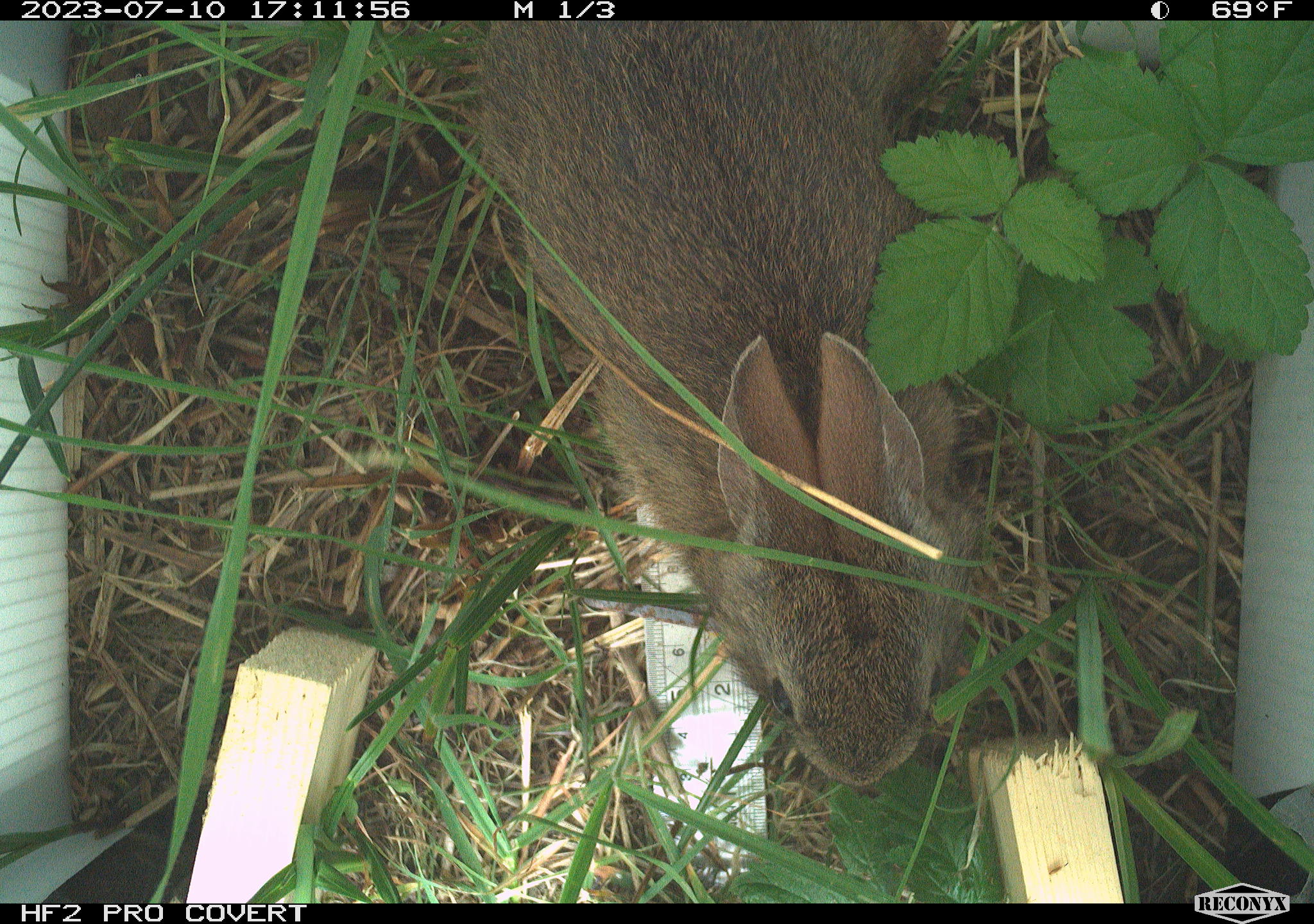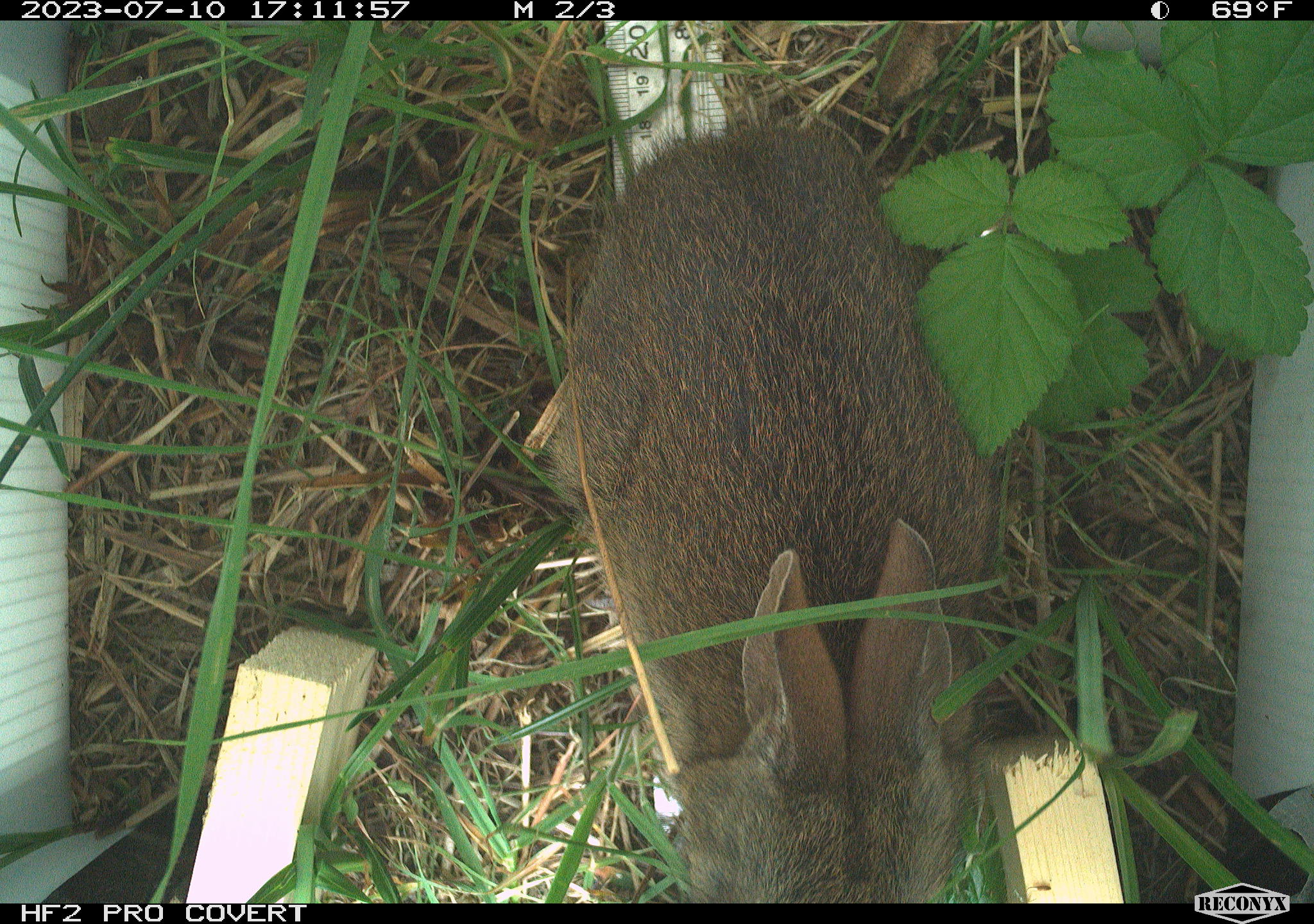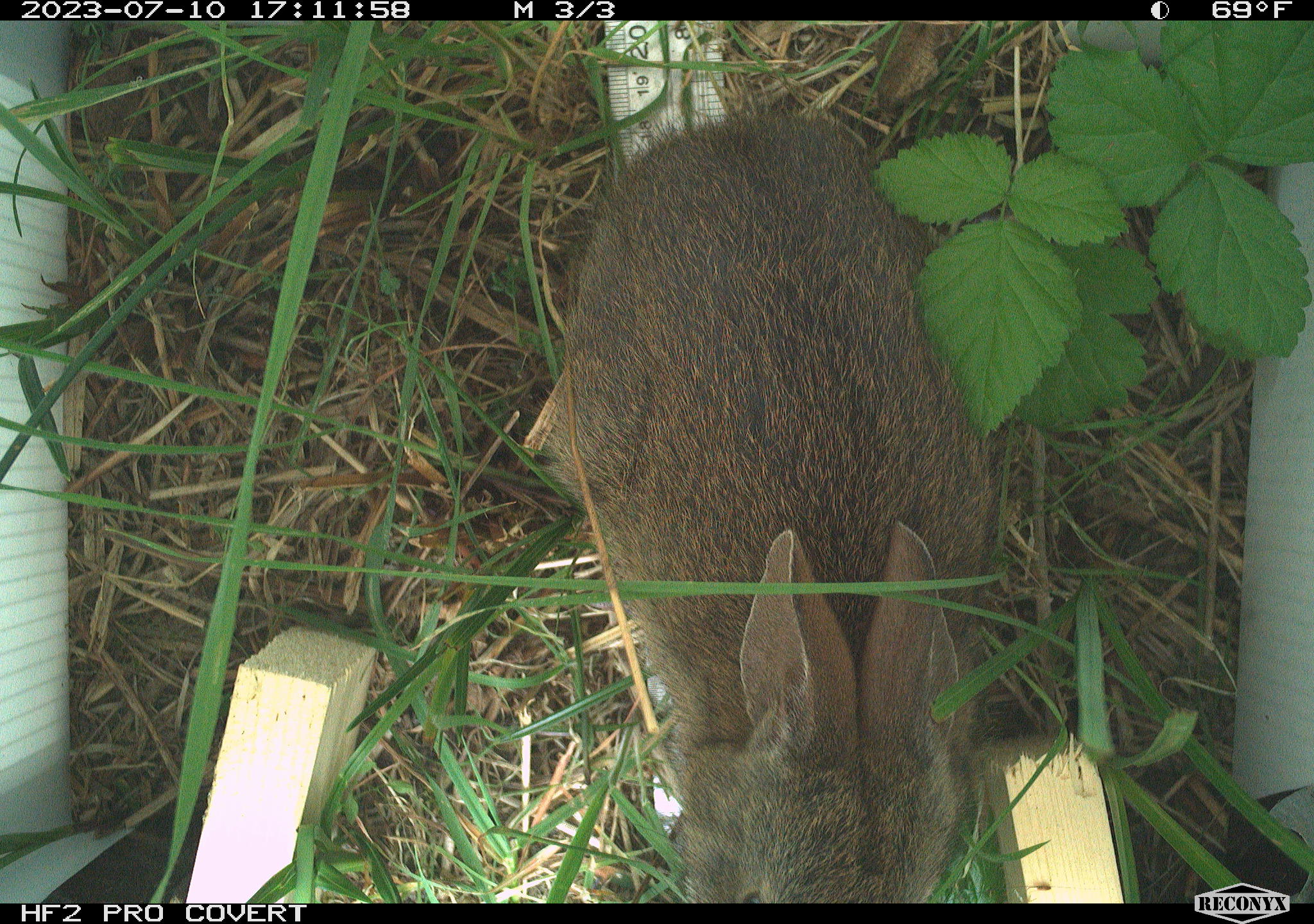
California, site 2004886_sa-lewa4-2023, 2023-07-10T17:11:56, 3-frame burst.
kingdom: Animalia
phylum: Chordata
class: Mammalia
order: Lagomorpha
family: Leporidae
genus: Sylvilagus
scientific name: Sylvilagus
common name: cottontail rabbits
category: sylvilagus species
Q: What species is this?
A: Sylvilagus species (cottontail rabbits) (Sylvilagus).